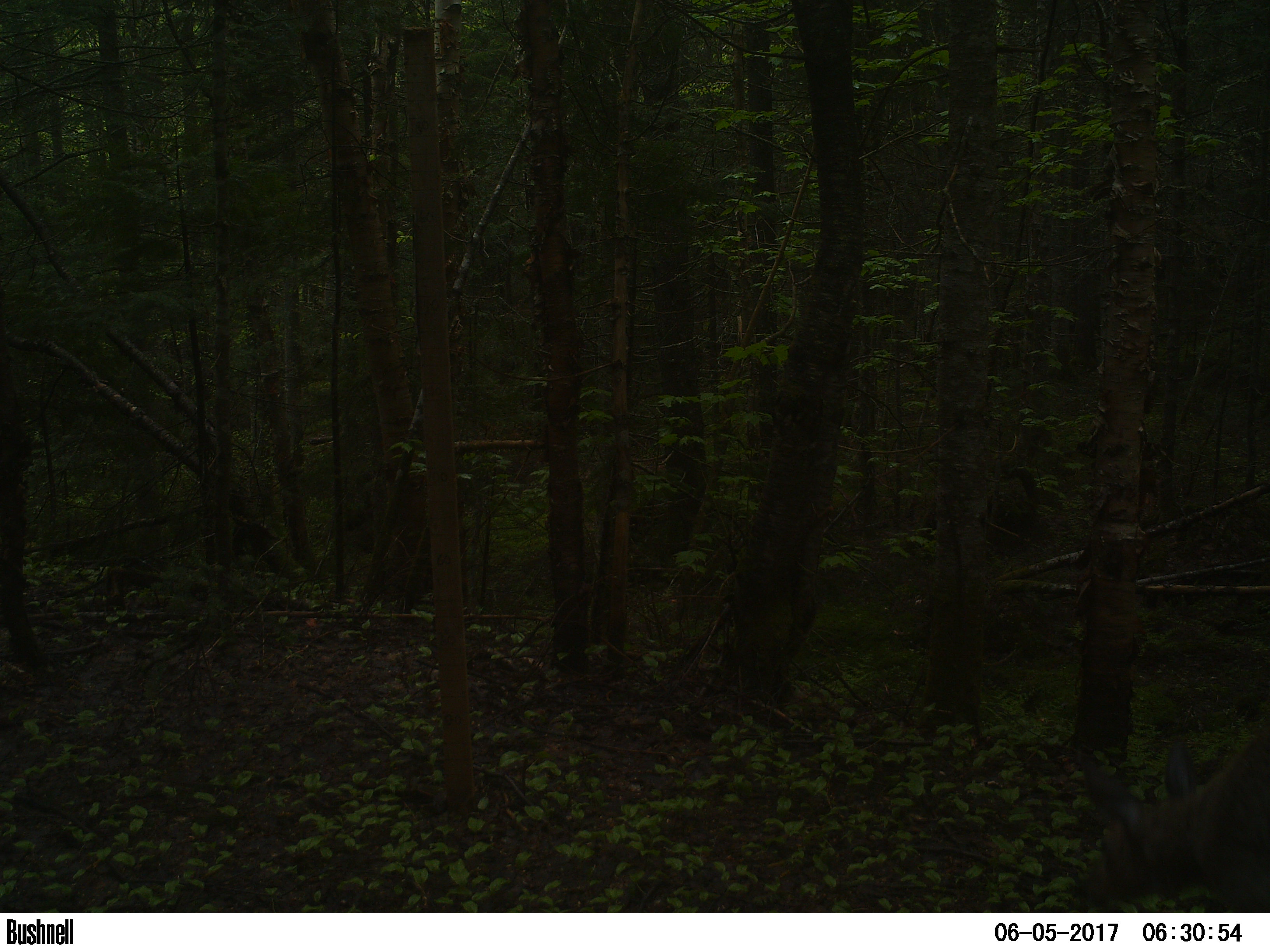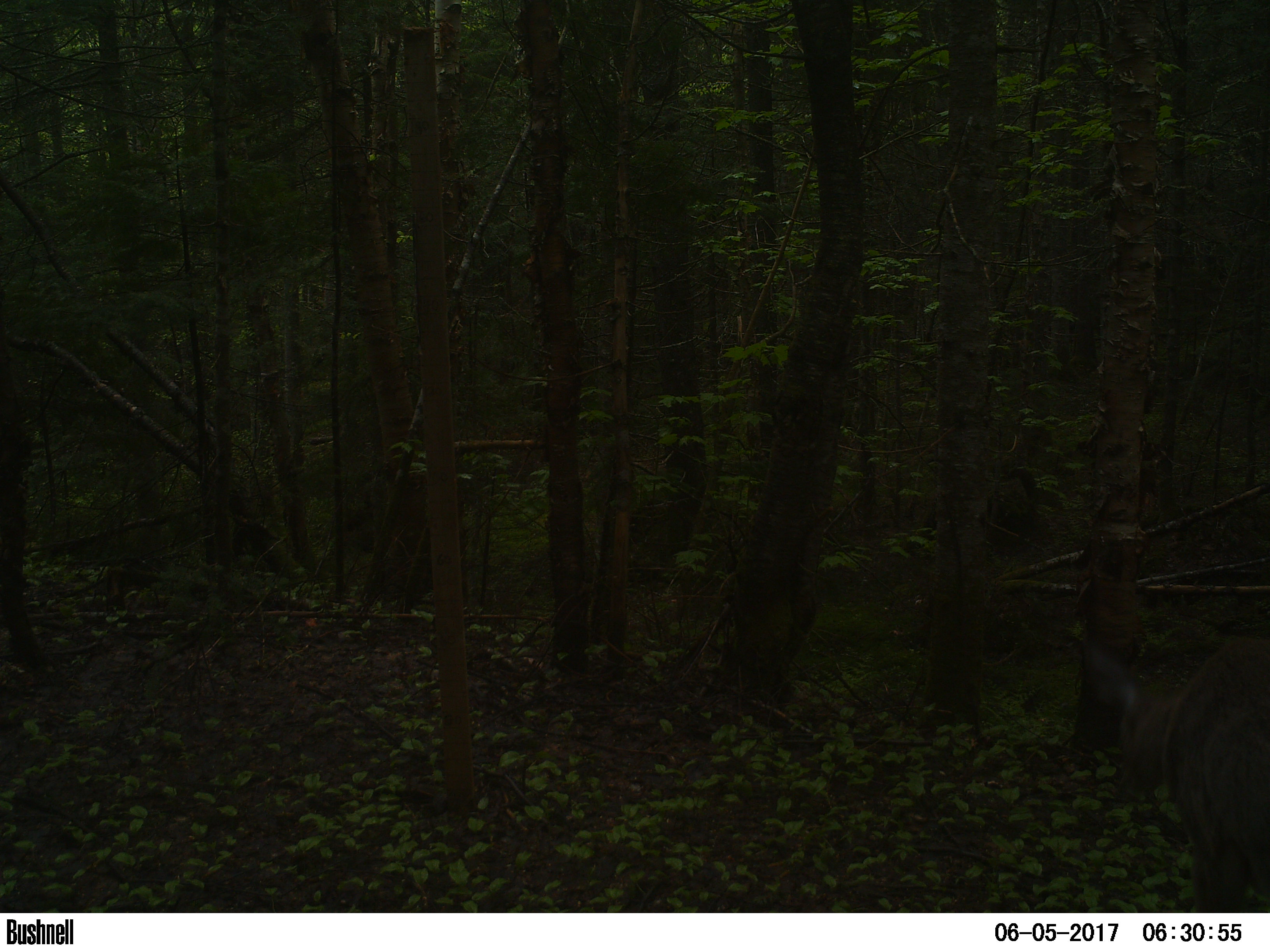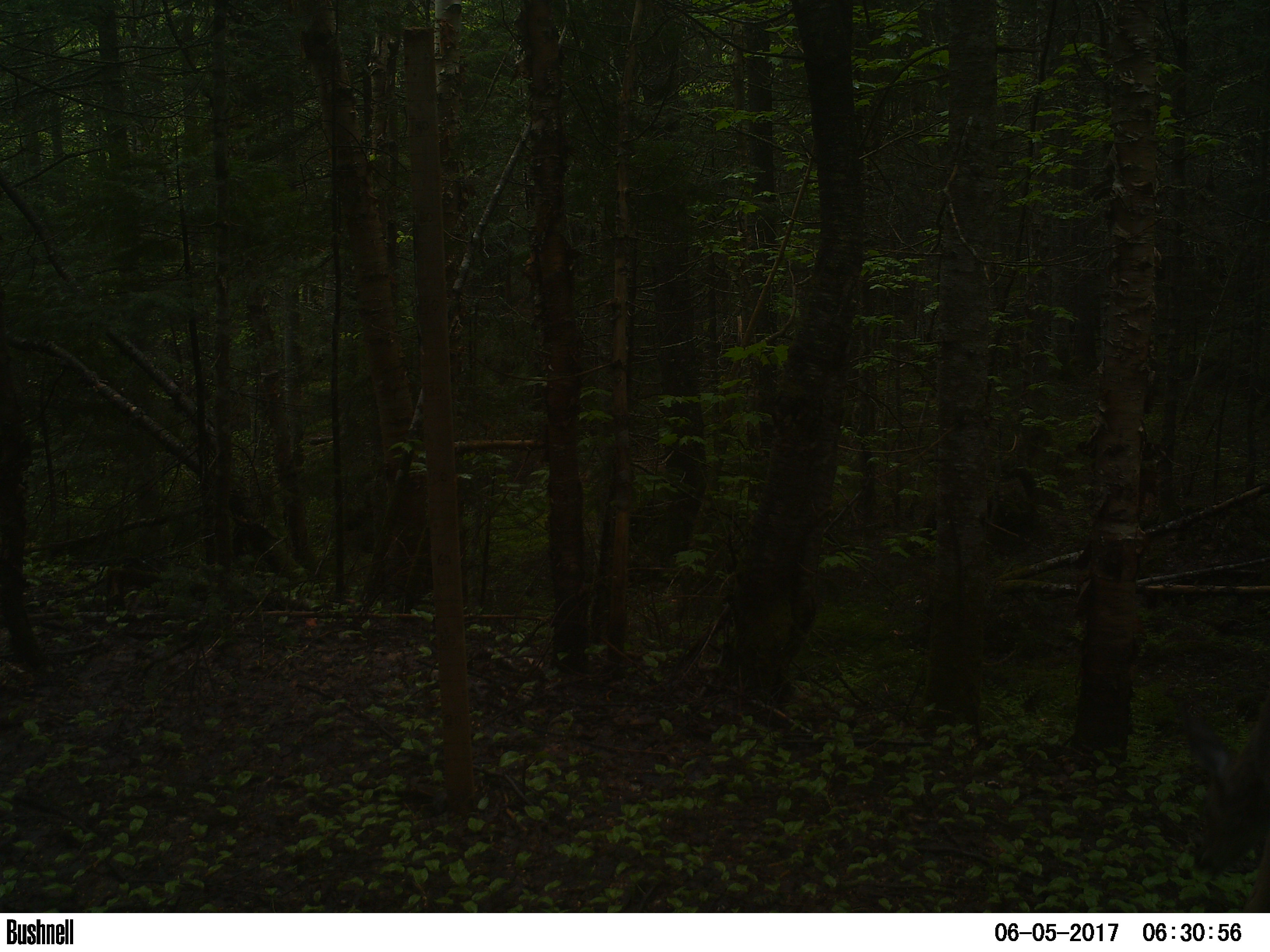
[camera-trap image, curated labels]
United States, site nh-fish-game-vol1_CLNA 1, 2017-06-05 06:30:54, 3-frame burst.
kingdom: Animalia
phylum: Chordata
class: Mammalia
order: Artiodactyla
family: Cervidae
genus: Odocoileus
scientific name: Odocoileus virginianus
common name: white-tailed deer